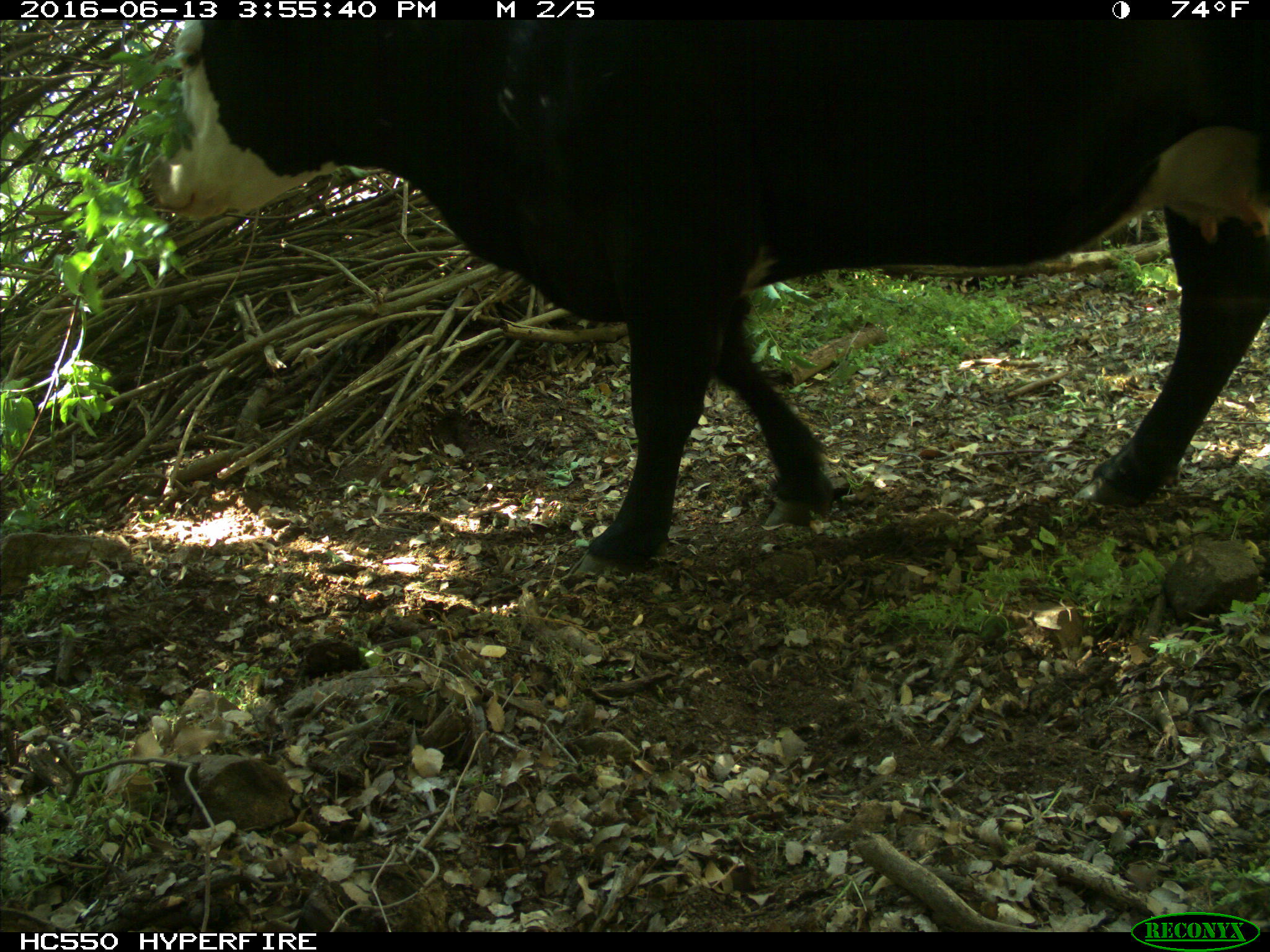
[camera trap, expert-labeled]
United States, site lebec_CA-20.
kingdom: Animalia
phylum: Chordata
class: Mammalia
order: Artiodactyla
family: Bovidae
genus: Bos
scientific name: Bos taurus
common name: domestic cow